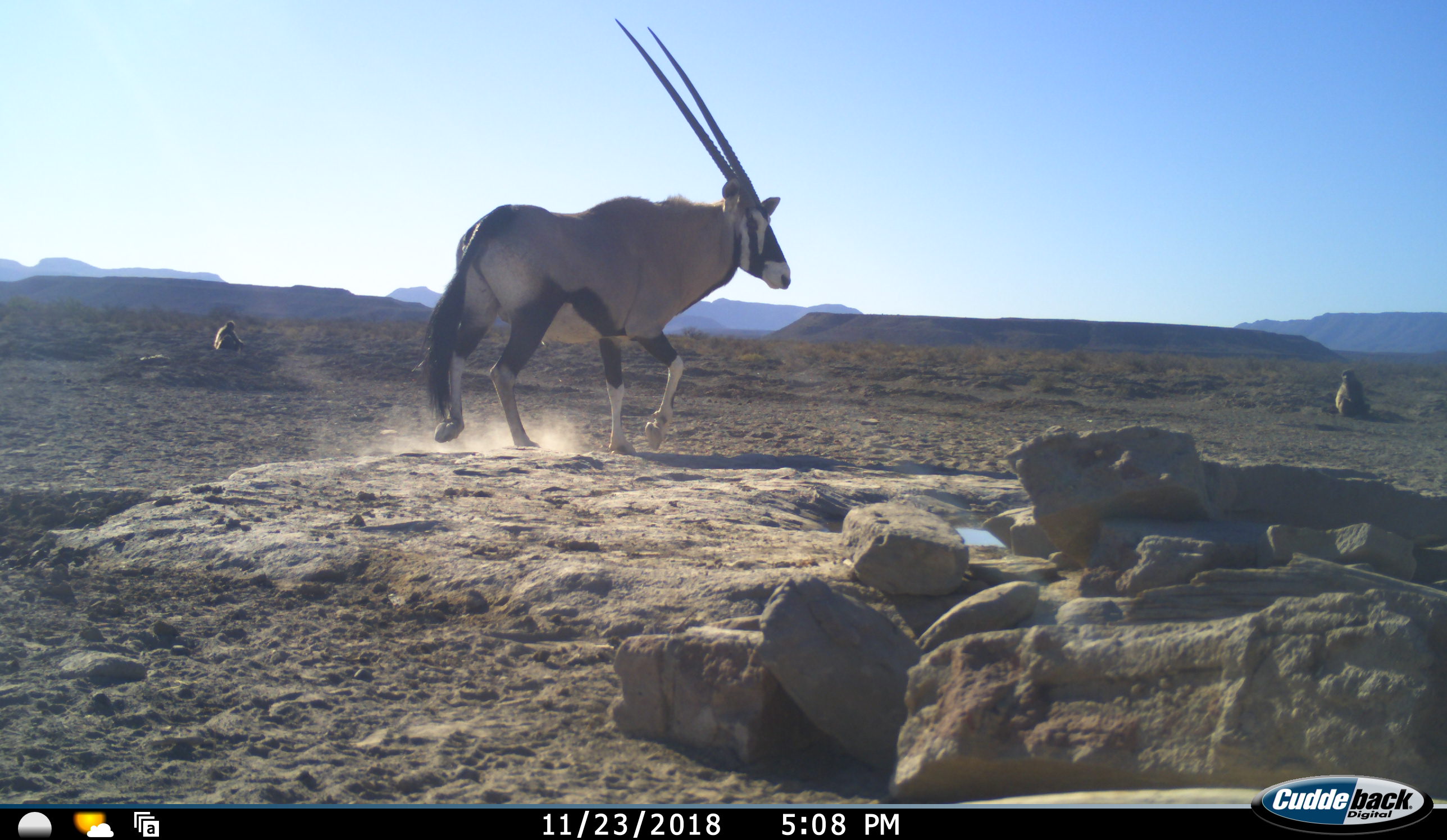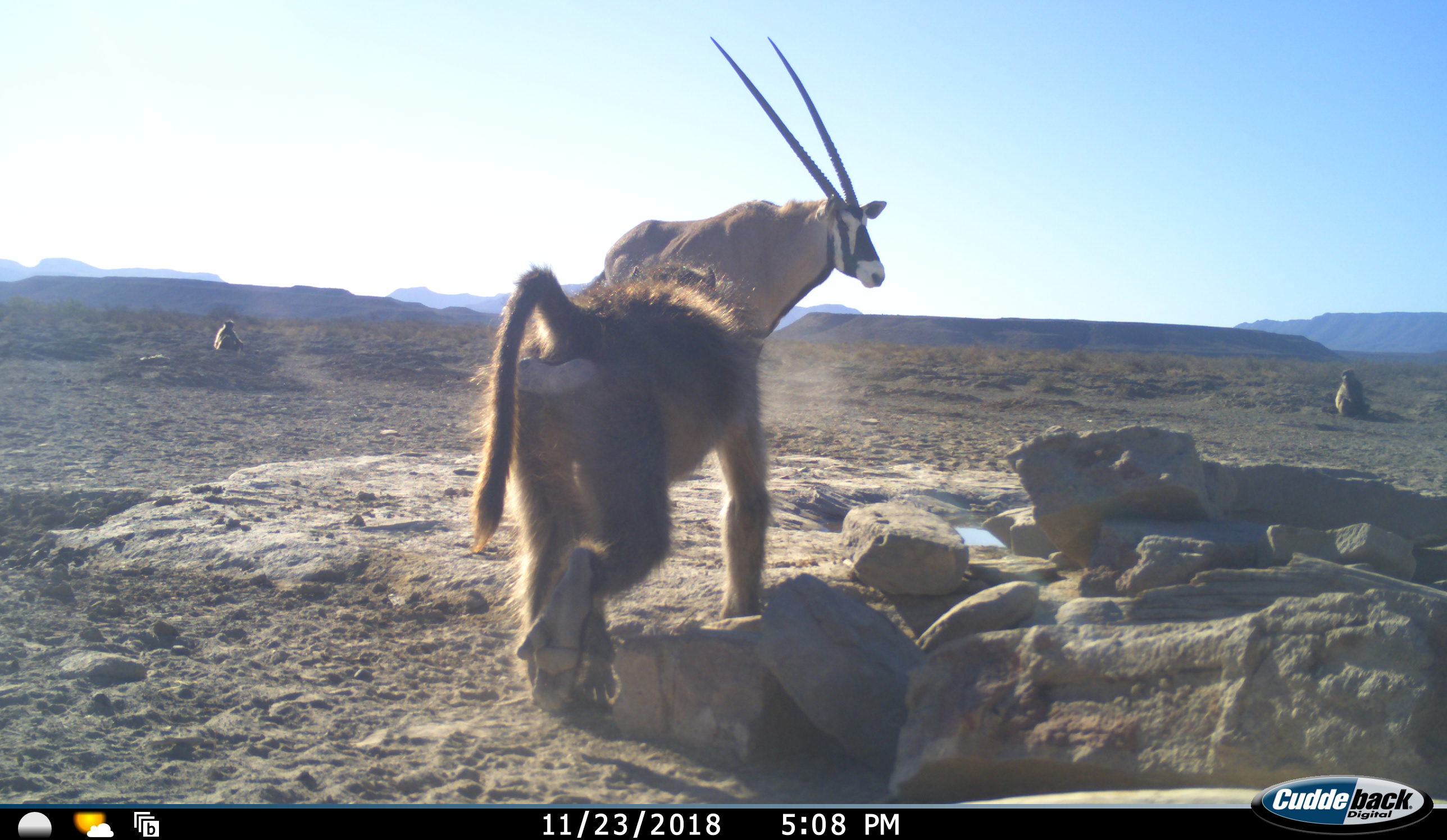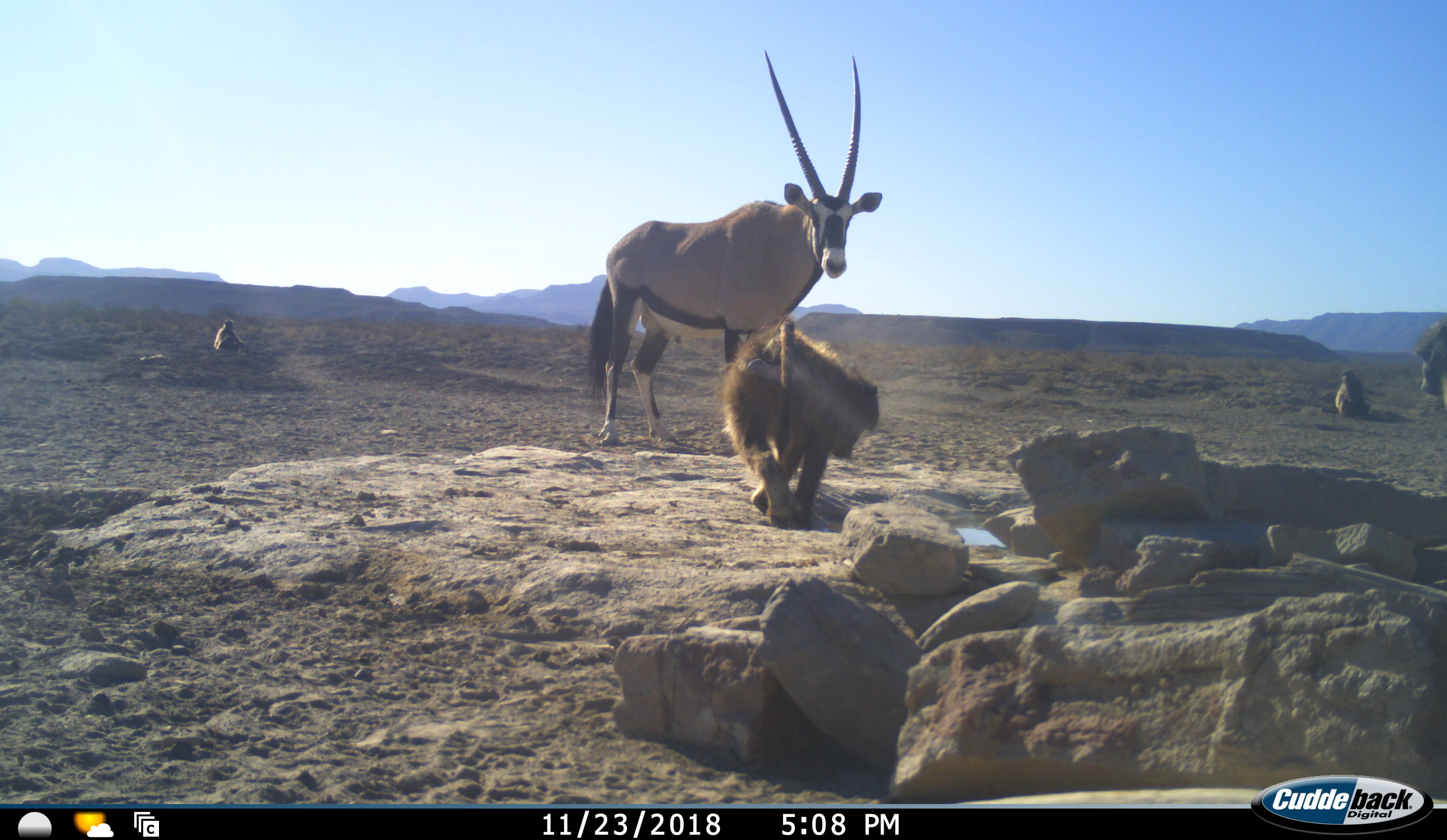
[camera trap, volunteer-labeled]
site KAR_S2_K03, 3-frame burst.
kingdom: Animalia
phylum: Chordata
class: Mammalia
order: Primates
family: Cercopithecidae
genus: Papio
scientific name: Papio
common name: baboon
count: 4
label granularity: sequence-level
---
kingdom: Animalia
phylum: Chordata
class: Mammalia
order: Artiodactyla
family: Bovidae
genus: Oryx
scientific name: Oryx gazella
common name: gemsbok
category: oryx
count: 1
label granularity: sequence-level